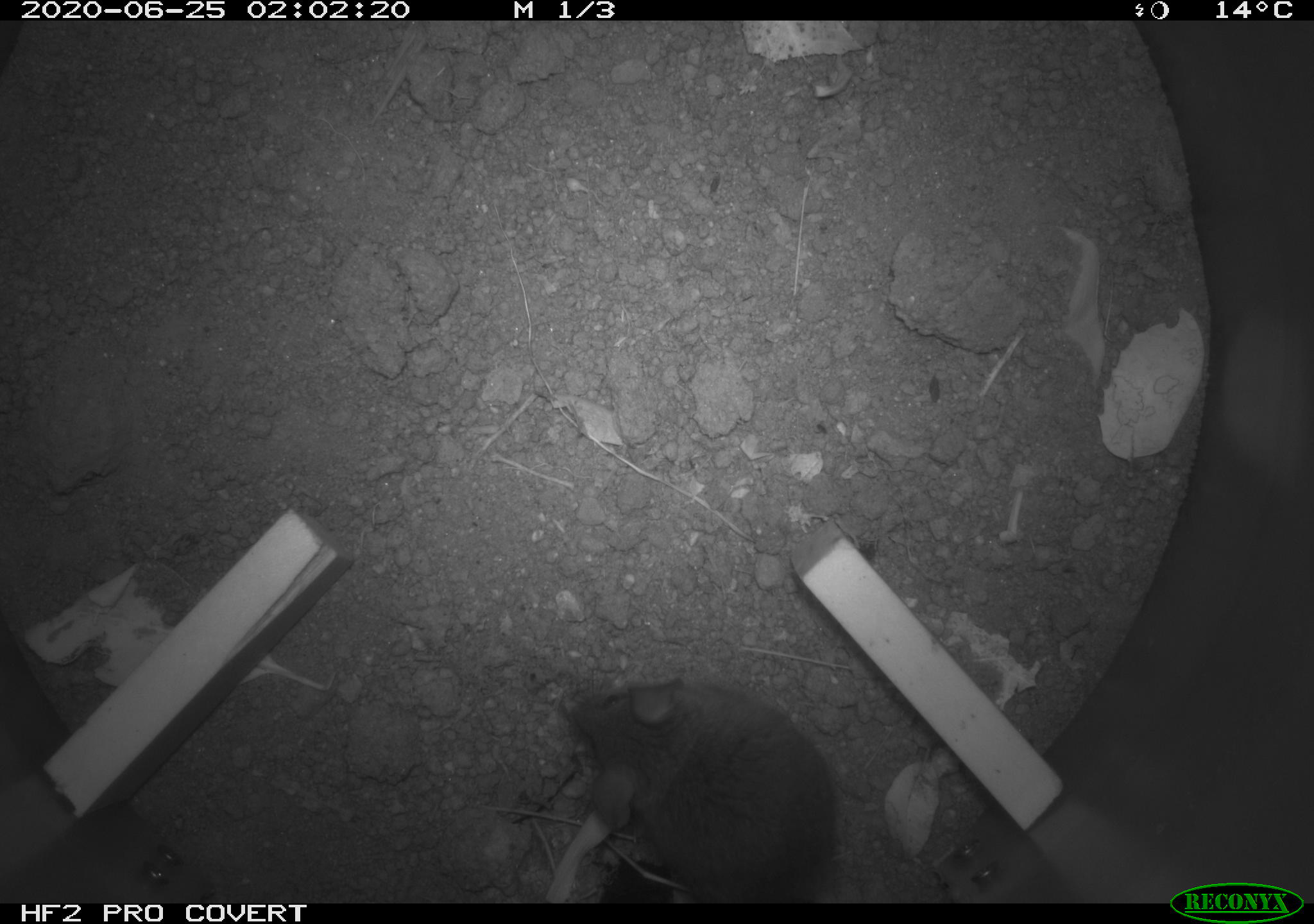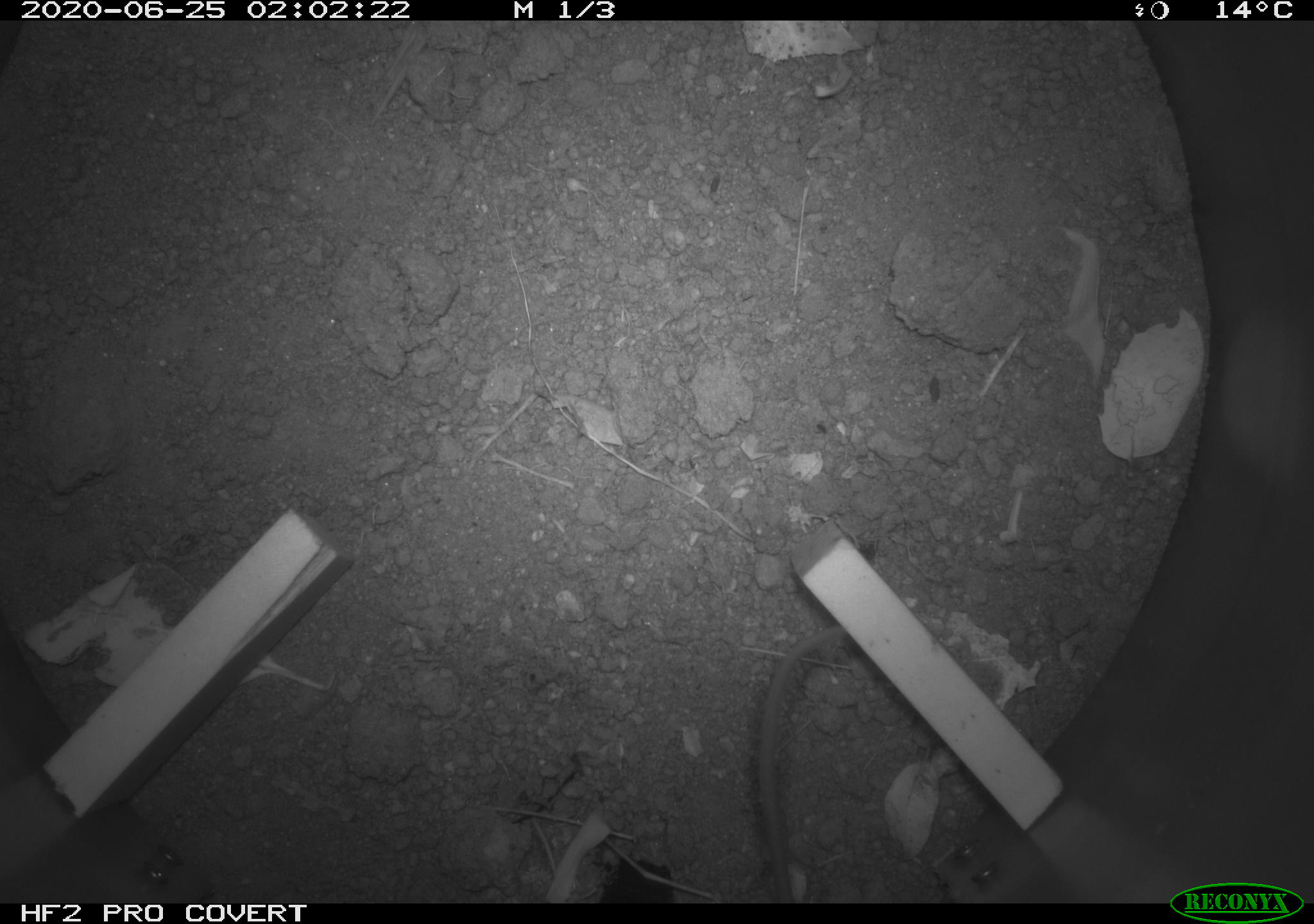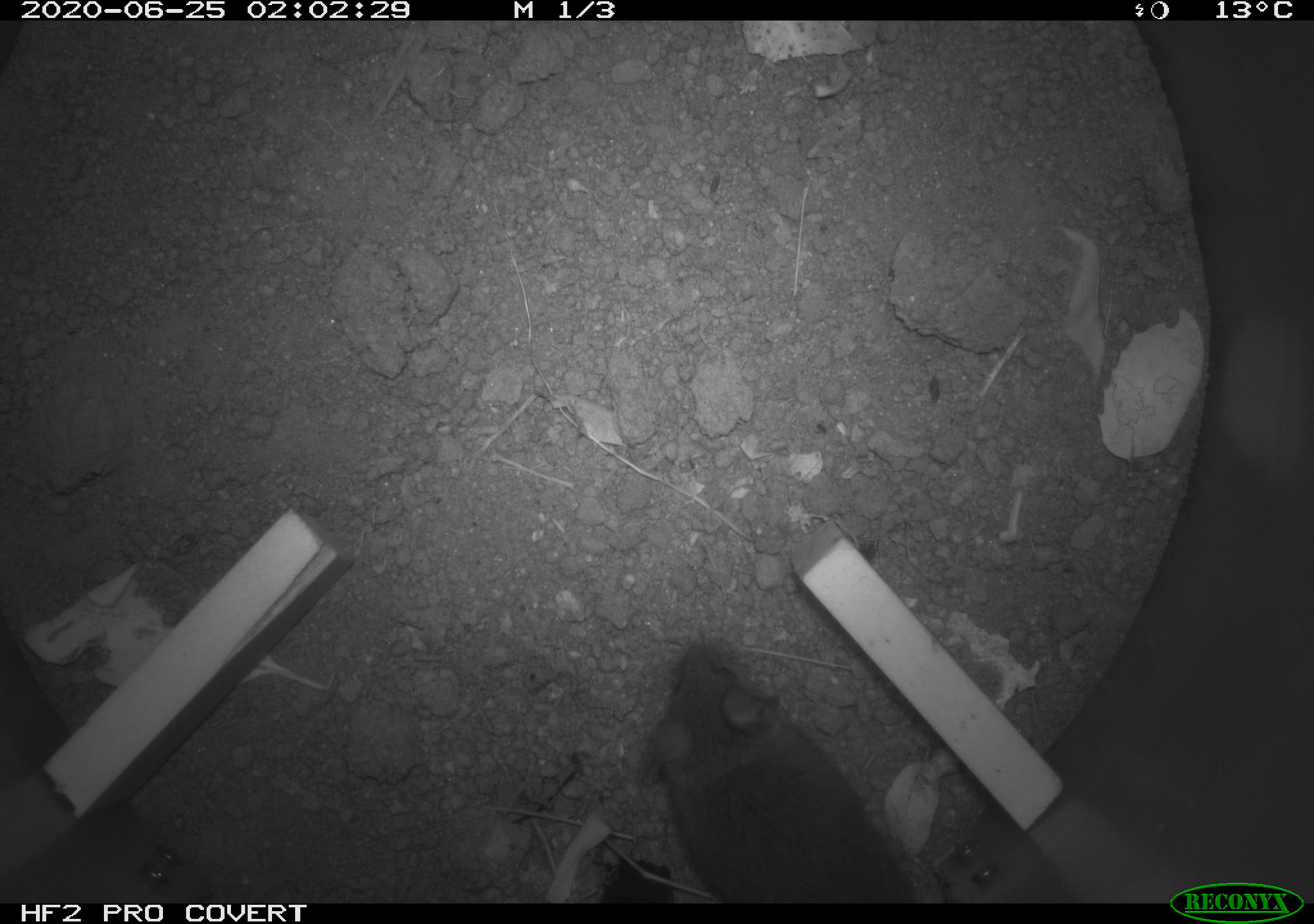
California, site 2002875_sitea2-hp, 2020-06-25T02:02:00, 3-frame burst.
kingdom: Animalia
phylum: Chordata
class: Mammalia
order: Rodentia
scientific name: Rodentia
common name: mouse species